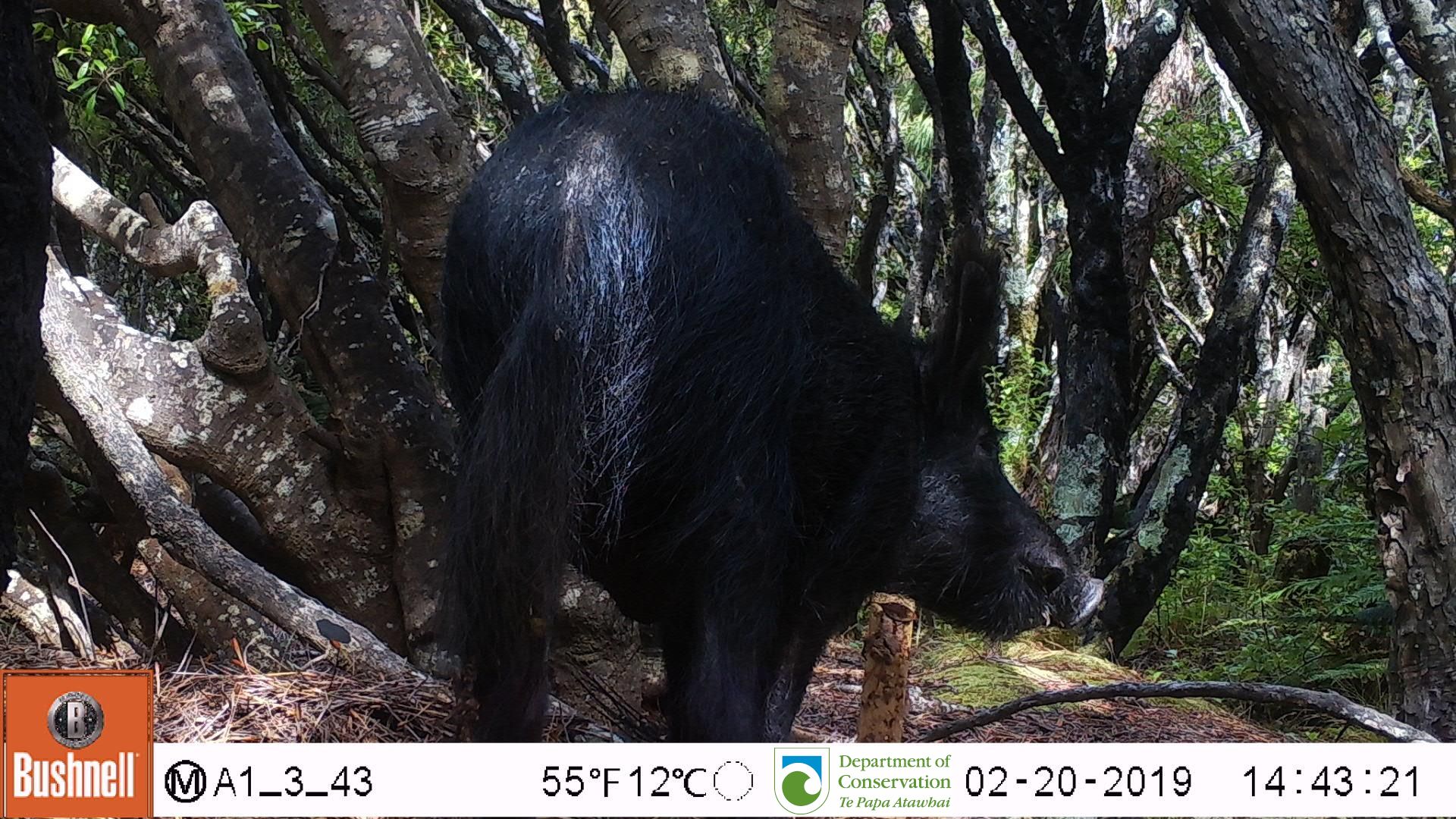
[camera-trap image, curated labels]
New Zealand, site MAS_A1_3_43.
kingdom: Animalia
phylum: Chordata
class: Mammalia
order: Artiodactyla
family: Suidae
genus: Sus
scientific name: Sus scrofa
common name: pig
Pig (Sus scrofa).